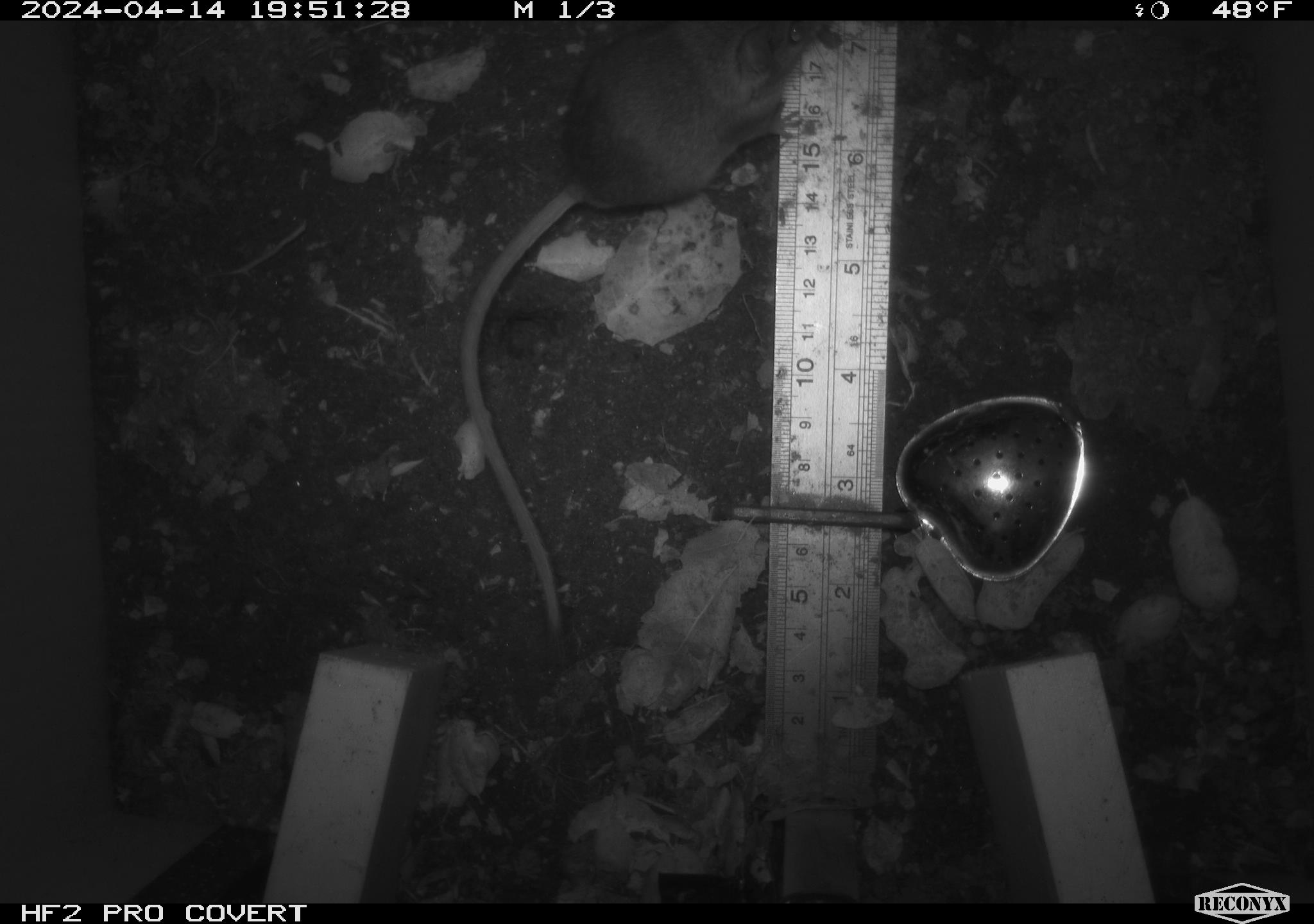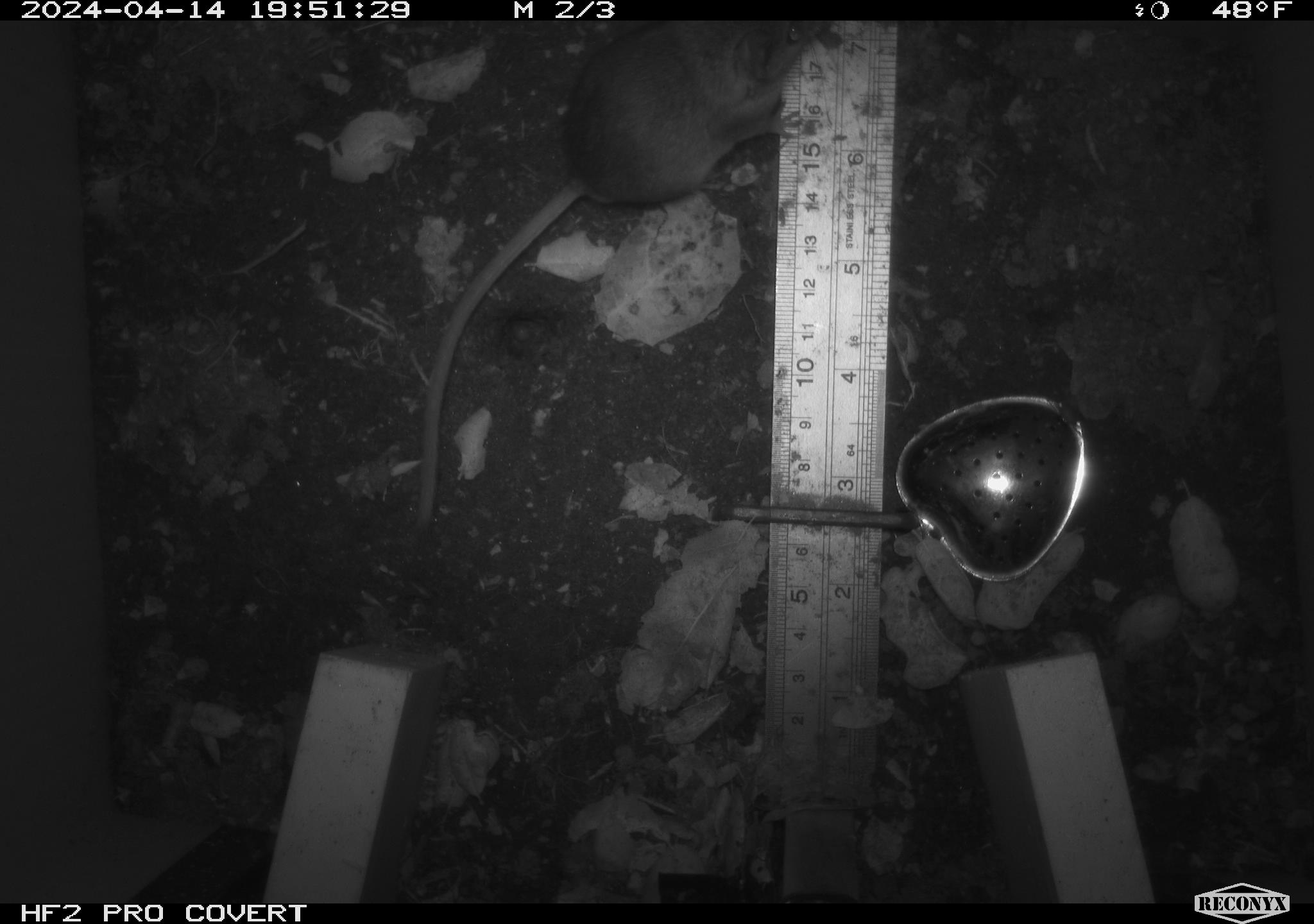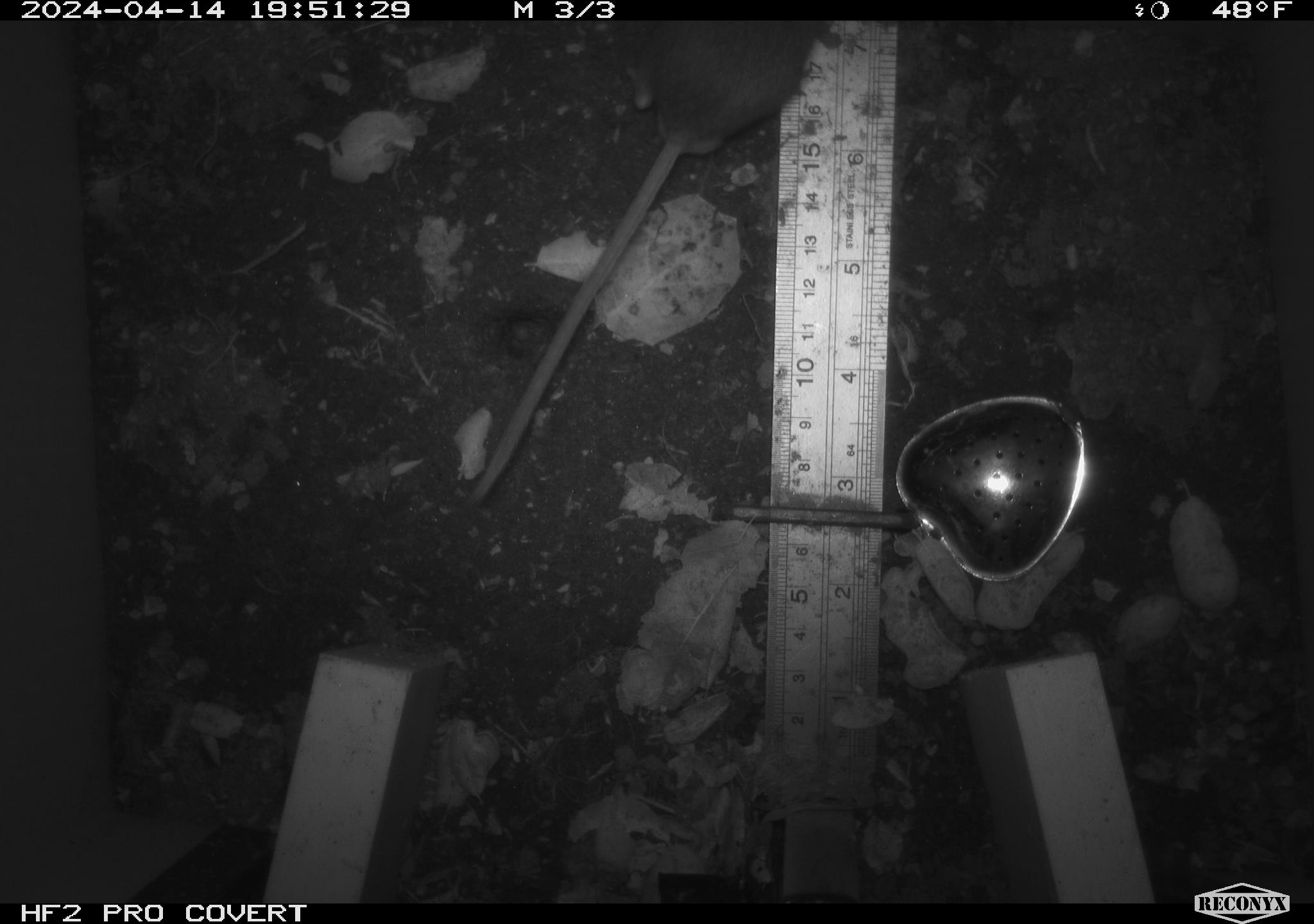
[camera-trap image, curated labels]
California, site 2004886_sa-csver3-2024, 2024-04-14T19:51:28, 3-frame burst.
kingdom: Animalia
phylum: Chordata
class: Mammalia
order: Rodentia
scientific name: Rodentia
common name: rodent